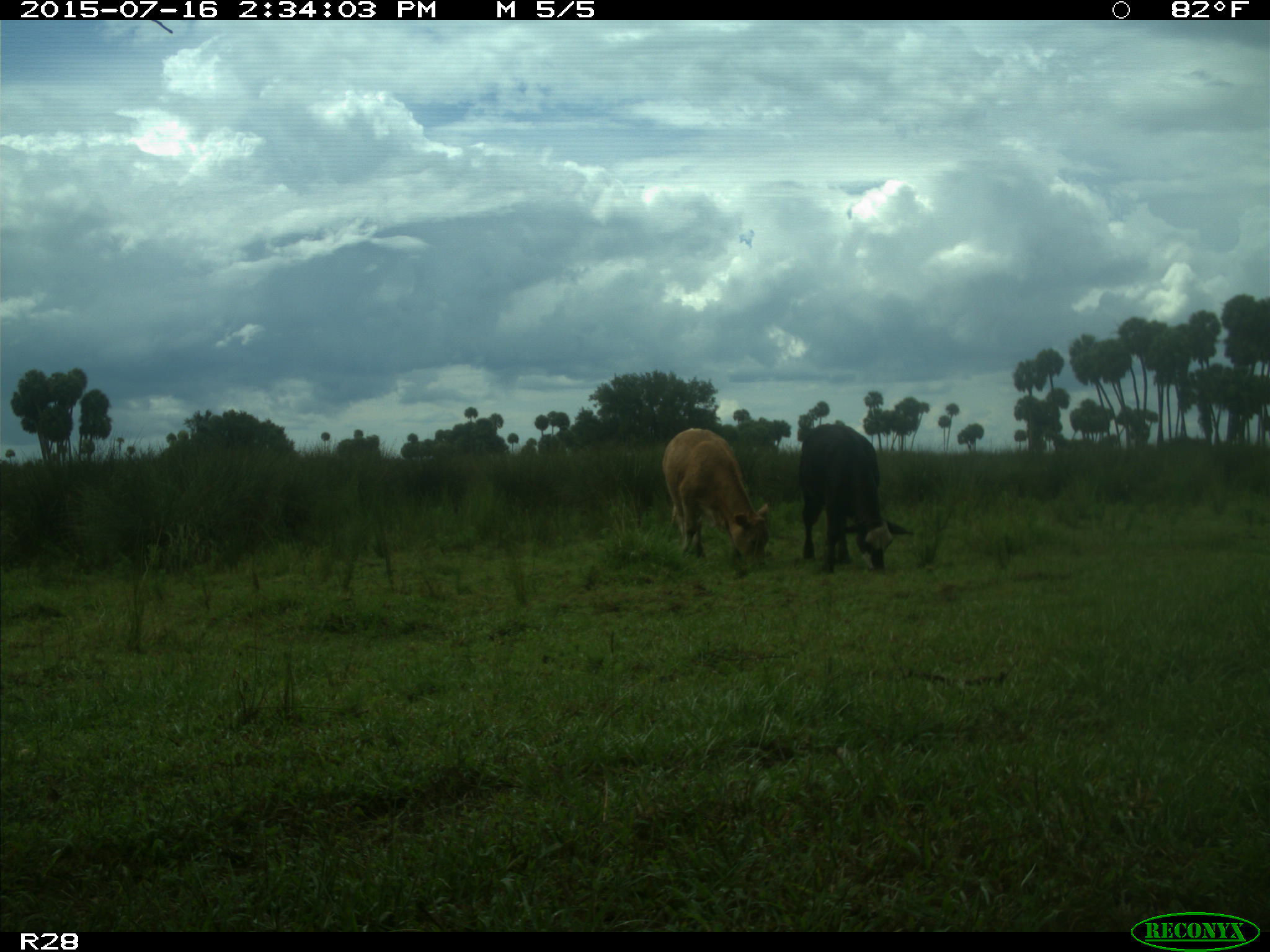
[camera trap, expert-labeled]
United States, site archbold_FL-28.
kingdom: Animalia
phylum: Chordata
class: Mammalia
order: Artiodactyla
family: Bovidae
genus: Bos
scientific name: Bos taurus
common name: domestic cow